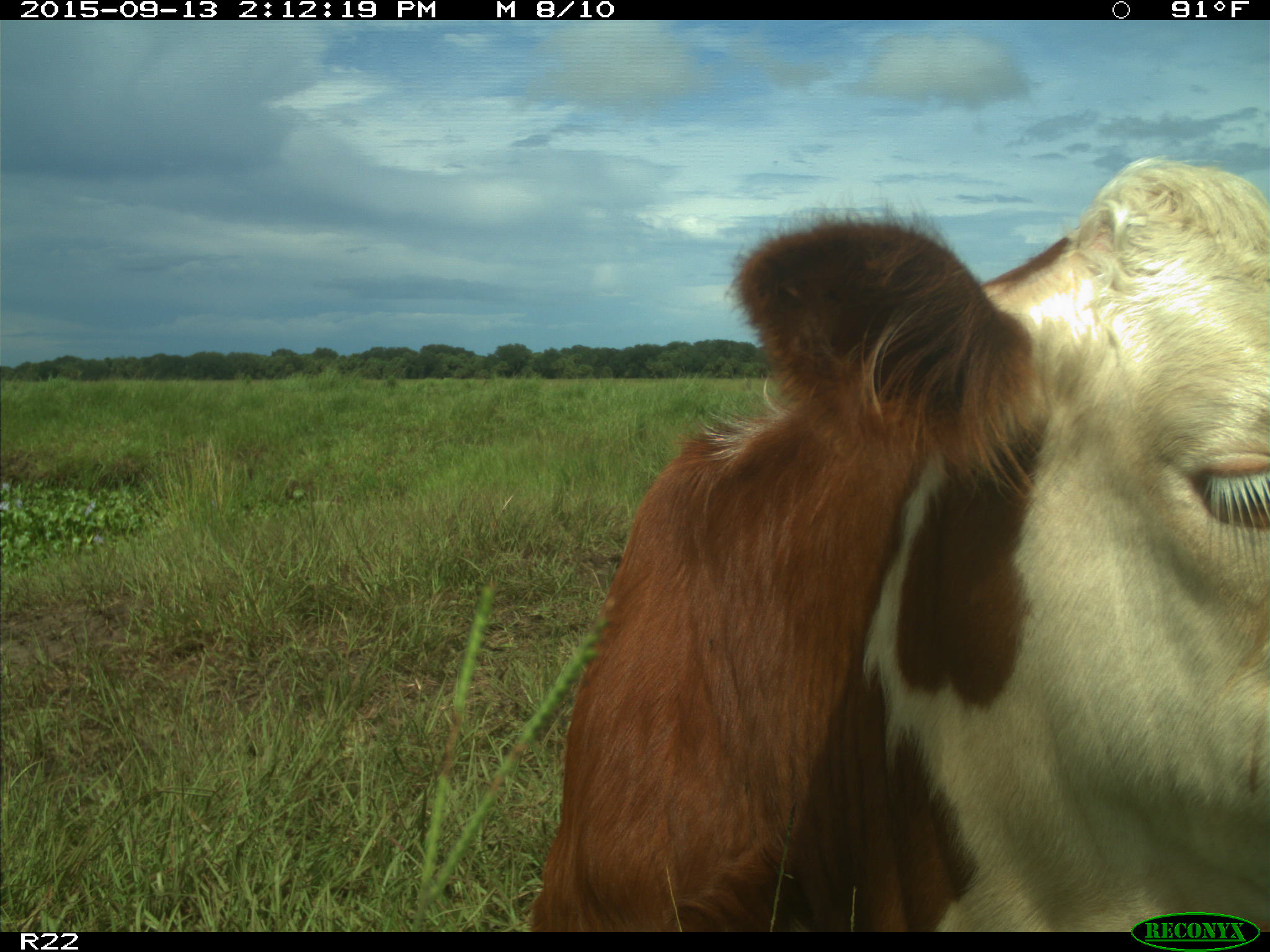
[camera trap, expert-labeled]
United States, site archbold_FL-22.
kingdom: Animalia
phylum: Chordata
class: Mammalia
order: Artiodactyla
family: Bovidae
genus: Bos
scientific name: Bos taurus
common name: domestic cow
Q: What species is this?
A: Bos taurus (domestic cow).